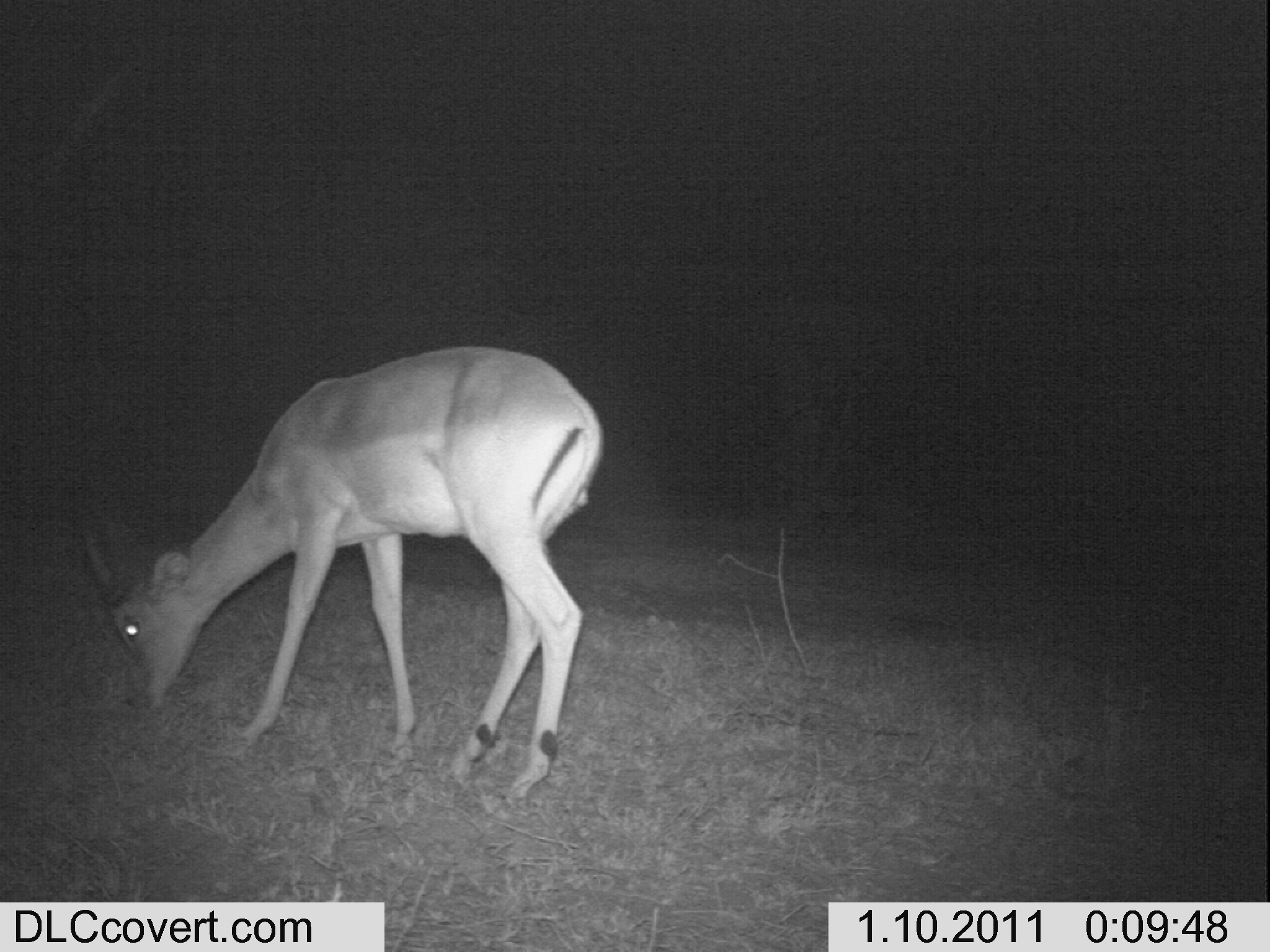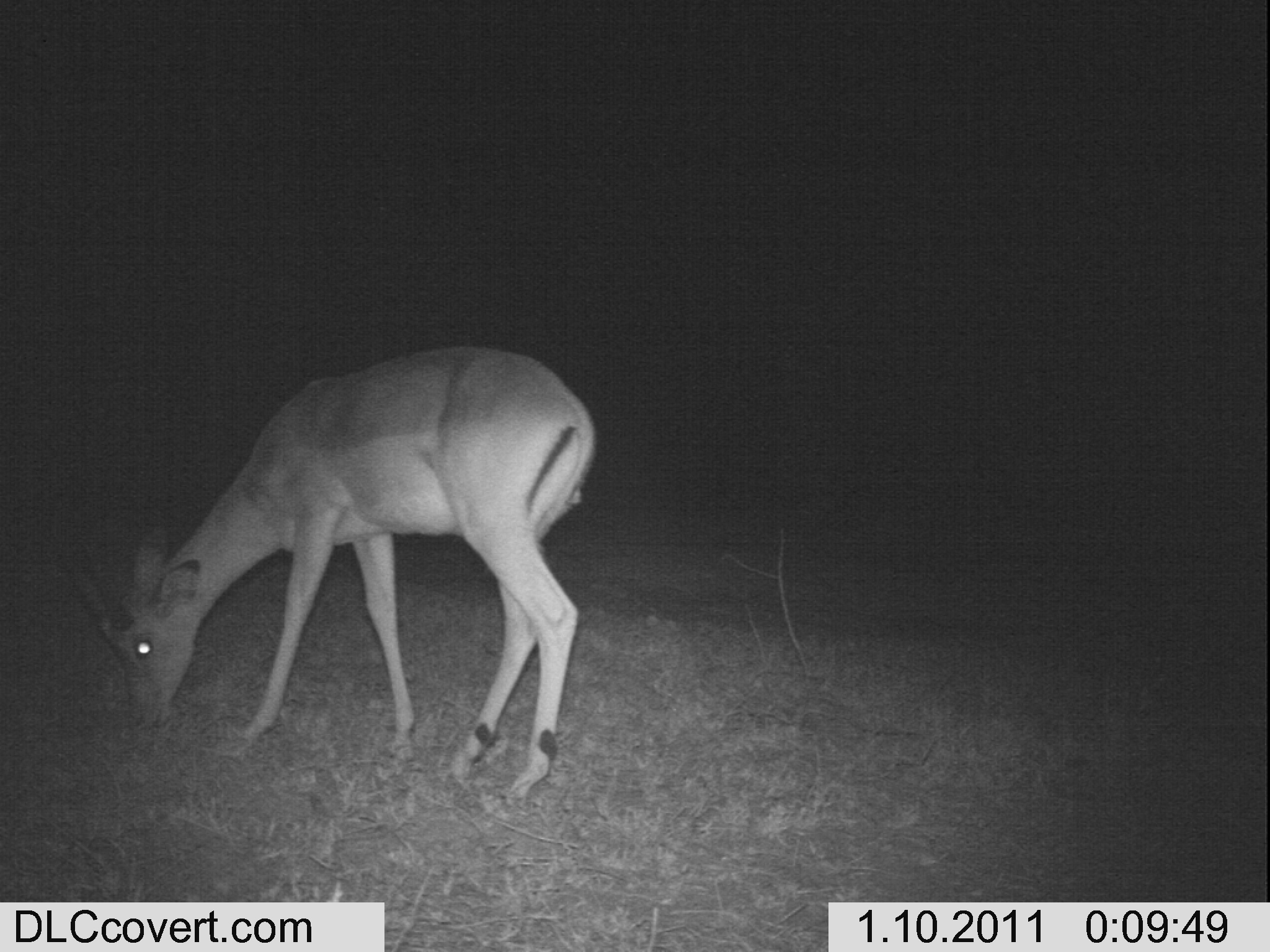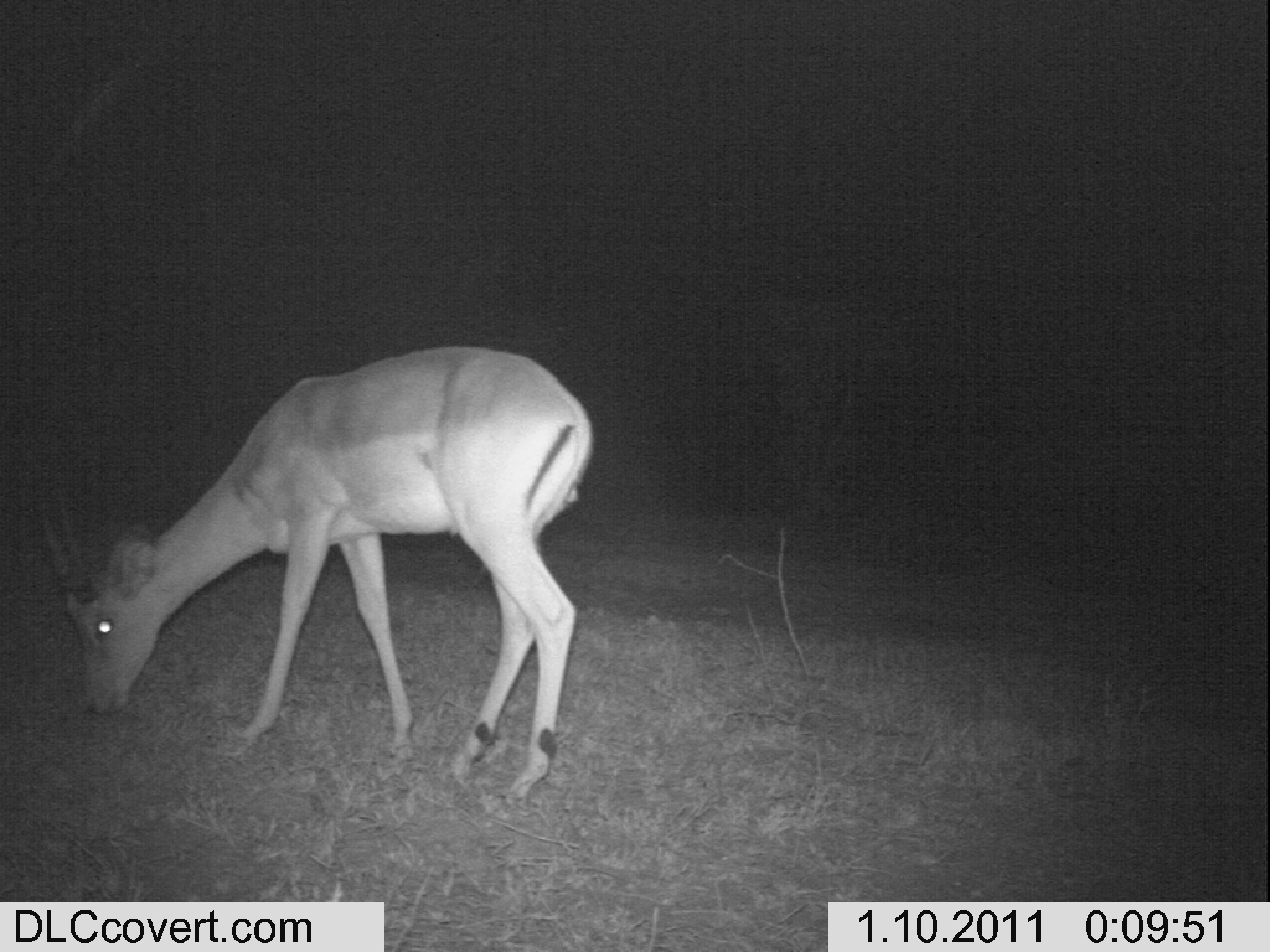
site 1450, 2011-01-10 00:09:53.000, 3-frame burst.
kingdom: Animalia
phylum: Chordata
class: Mammalia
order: Artiodactyla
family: Bovidae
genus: Aepyceros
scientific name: Aepyceros melampus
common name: impala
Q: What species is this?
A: Aepyceros melampus (impala).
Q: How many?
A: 1.